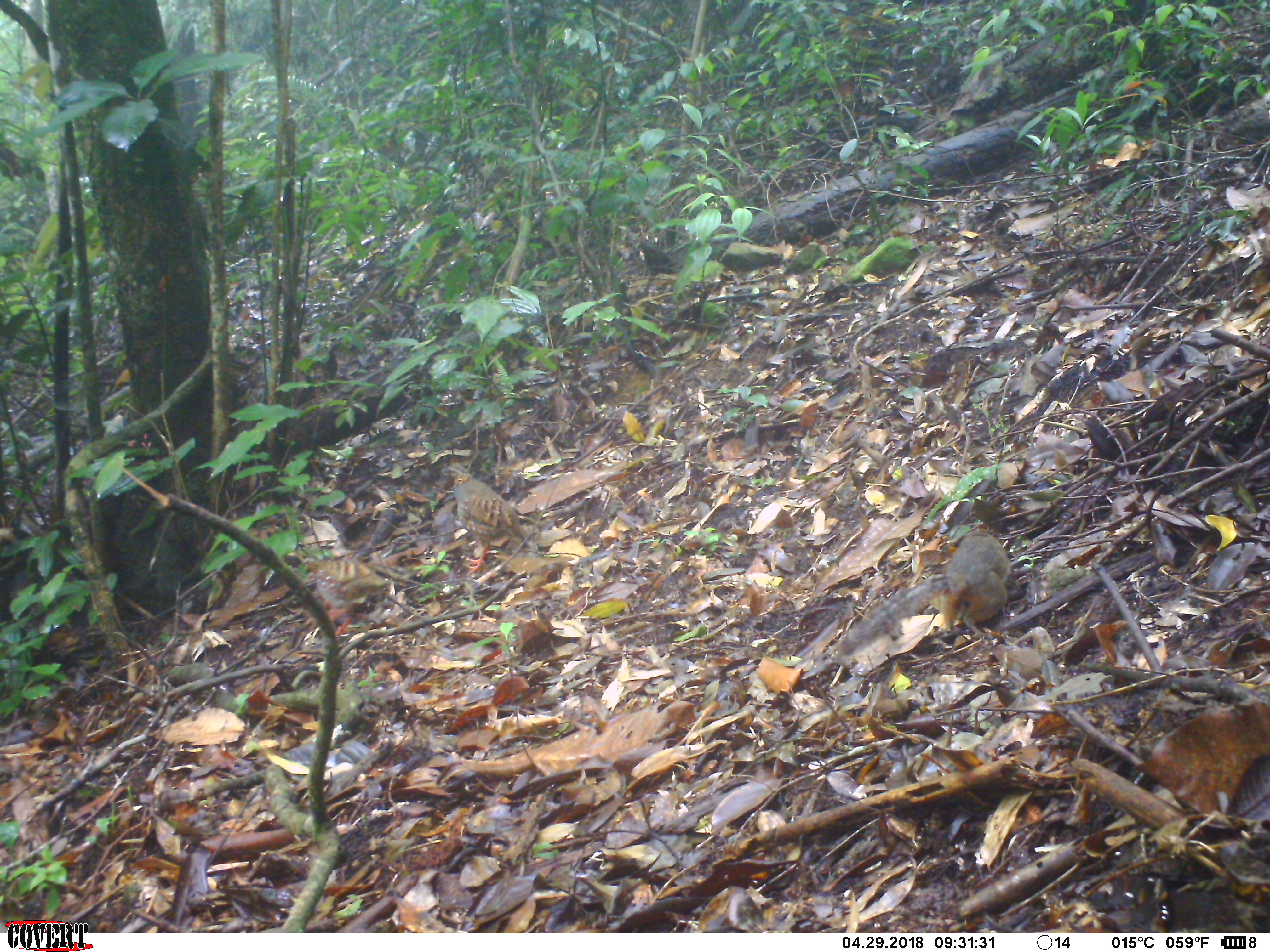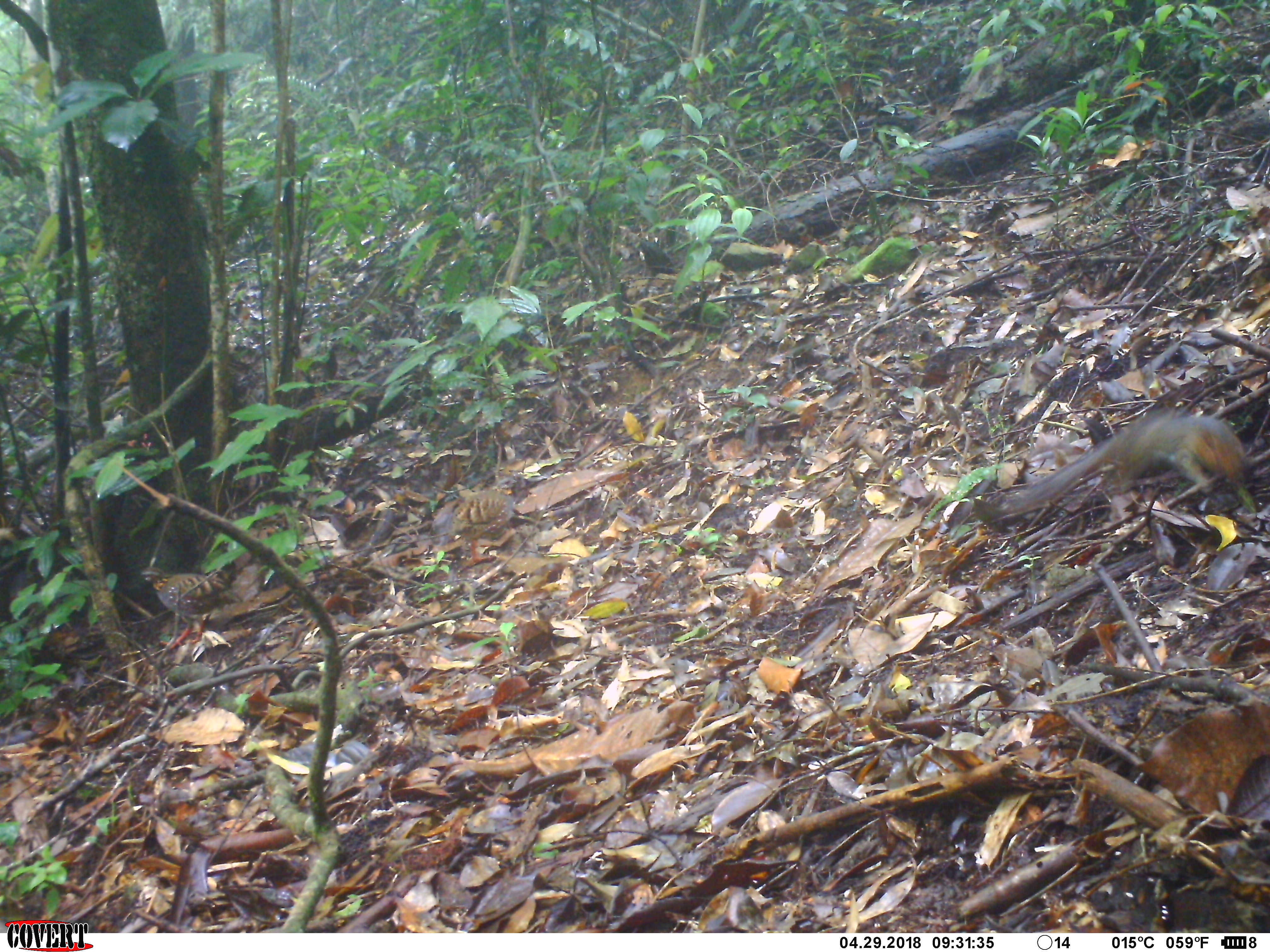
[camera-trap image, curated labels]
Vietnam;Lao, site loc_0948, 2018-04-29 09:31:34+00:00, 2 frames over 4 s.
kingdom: Animalia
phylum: Chordata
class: Aves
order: Galliformes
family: Phasianidae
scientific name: Phasianidae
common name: partridge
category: unidentified partridge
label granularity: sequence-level